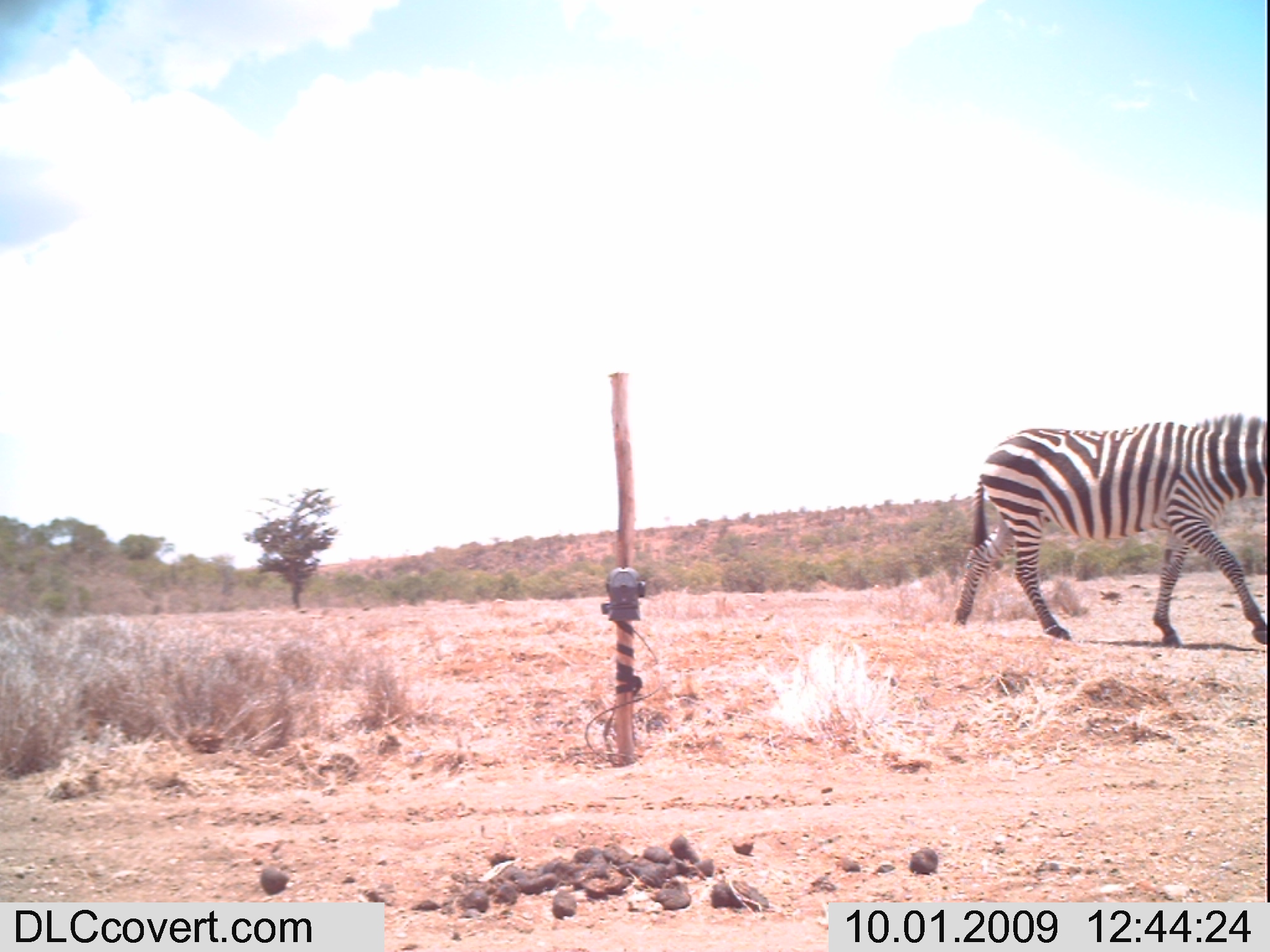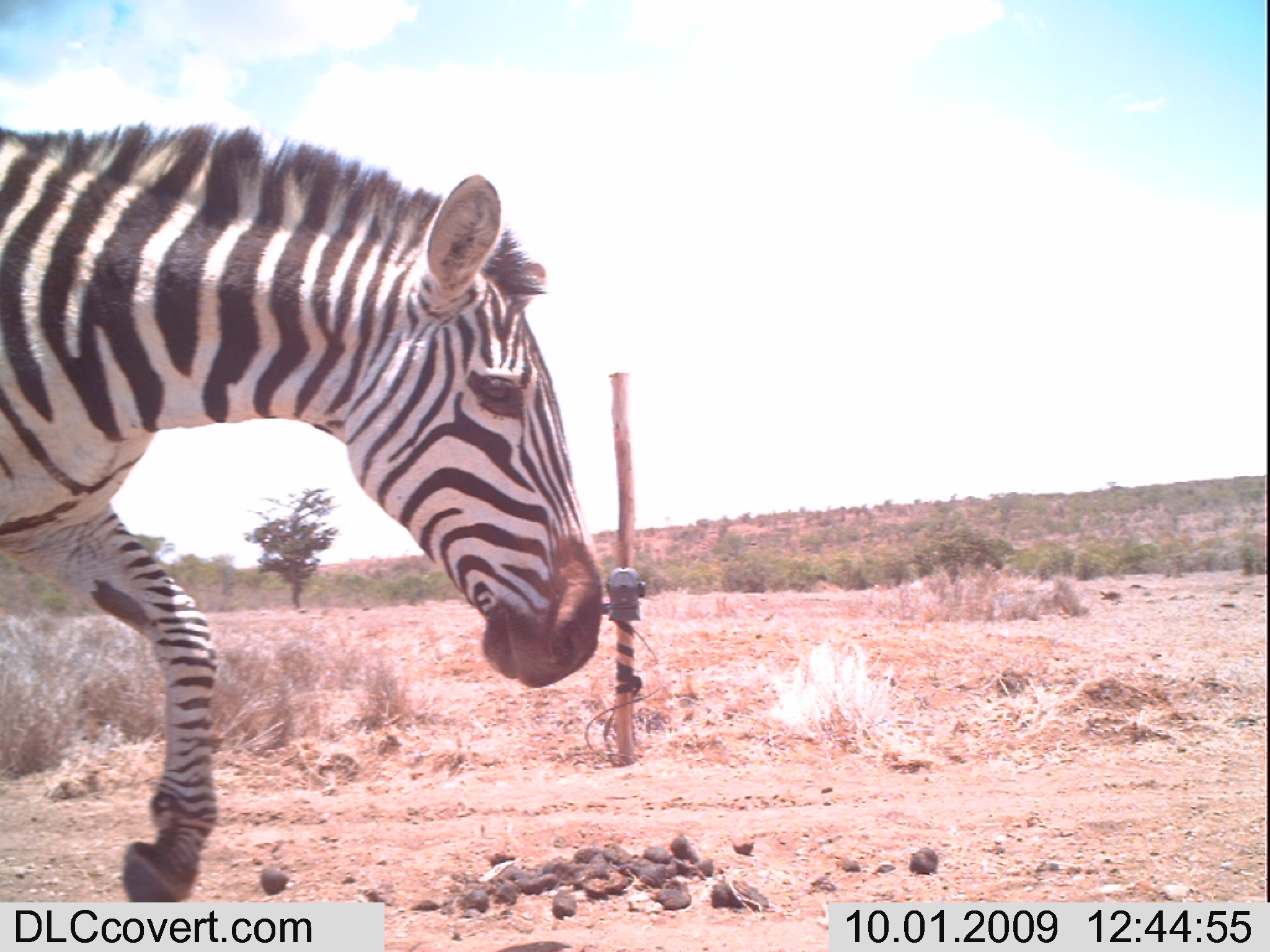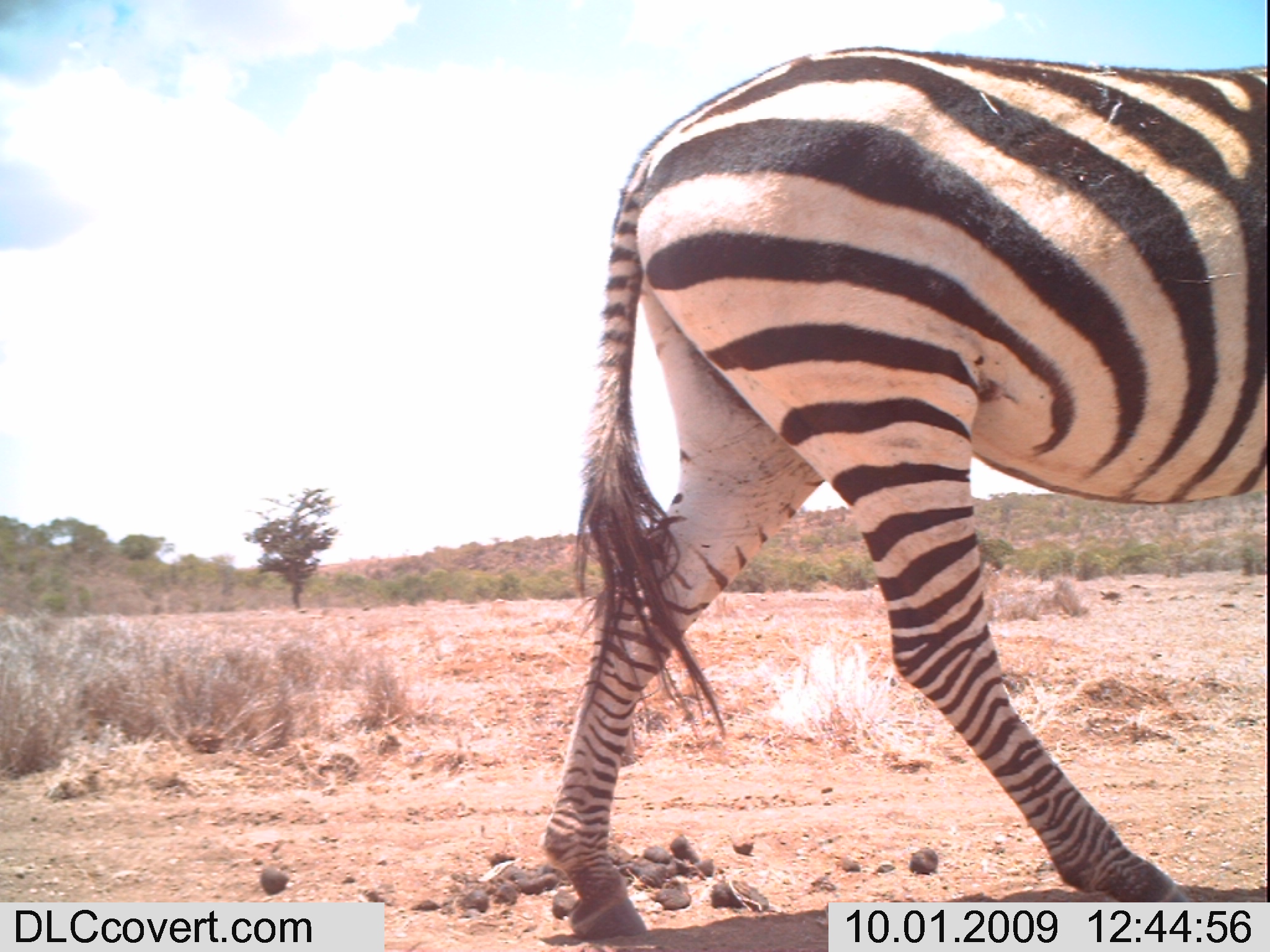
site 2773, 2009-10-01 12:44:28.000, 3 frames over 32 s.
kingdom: Animalia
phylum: Chordata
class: Mammalia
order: Perissodactyla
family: Equidae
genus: Equus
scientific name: Equus quagga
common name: plains zebra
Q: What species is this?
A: Equus quagga (plains zebra).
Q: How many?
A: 1.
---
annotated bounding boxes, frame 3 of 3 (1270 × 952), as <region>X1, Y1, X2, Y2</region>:
equus quagga: <region>541, 43, 1270, 952</region>